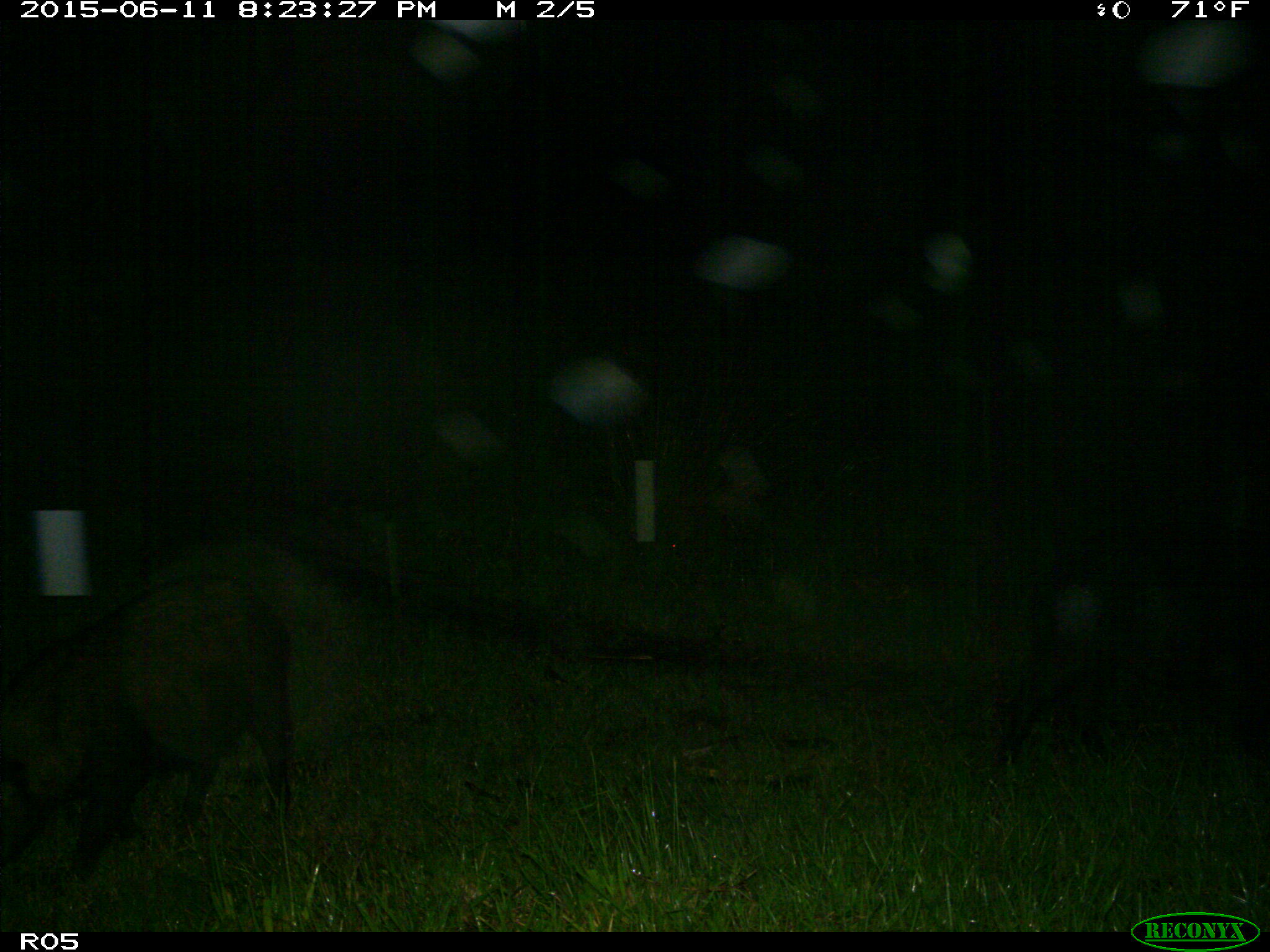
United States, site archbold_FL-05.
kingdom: Animalia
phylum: Chordata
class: Mammalia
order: Artiodactyla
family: Suidae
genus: Sus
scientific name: Sus scrofa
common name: wild boar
Sus scrofa (wild boar).